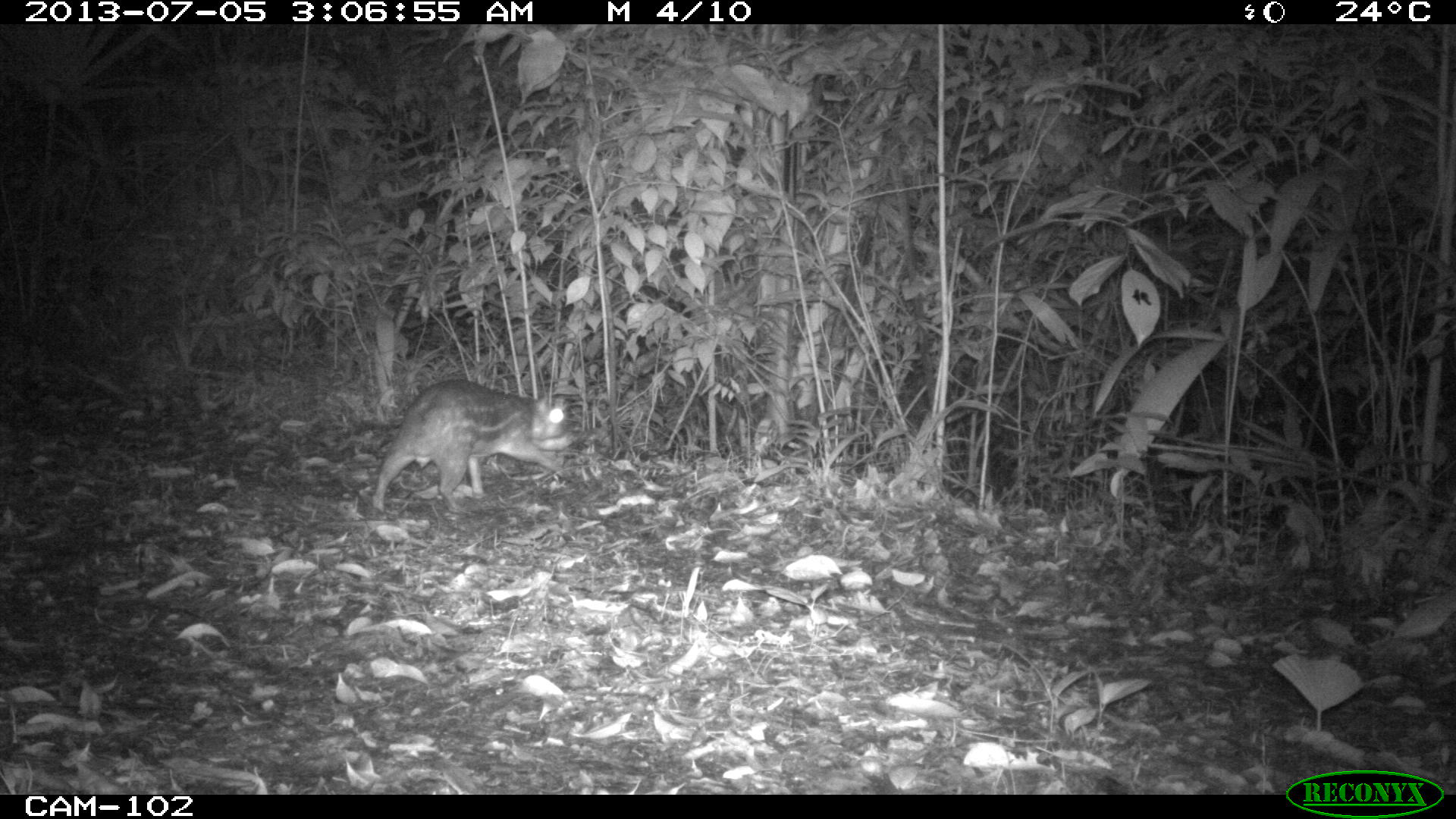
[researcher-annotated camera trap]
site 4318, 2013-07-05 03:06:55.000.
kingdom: Animalia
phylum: Chordata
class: Mammalia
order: Rodentia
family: Cuniculidae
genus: Cuniculus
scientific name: Cuniculus paca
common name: lowland paca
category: agouti paca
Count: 1.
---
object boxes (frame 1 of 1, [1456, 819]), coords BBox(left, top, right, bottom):
agouti paca: BBox(370, 378, 574, 520)